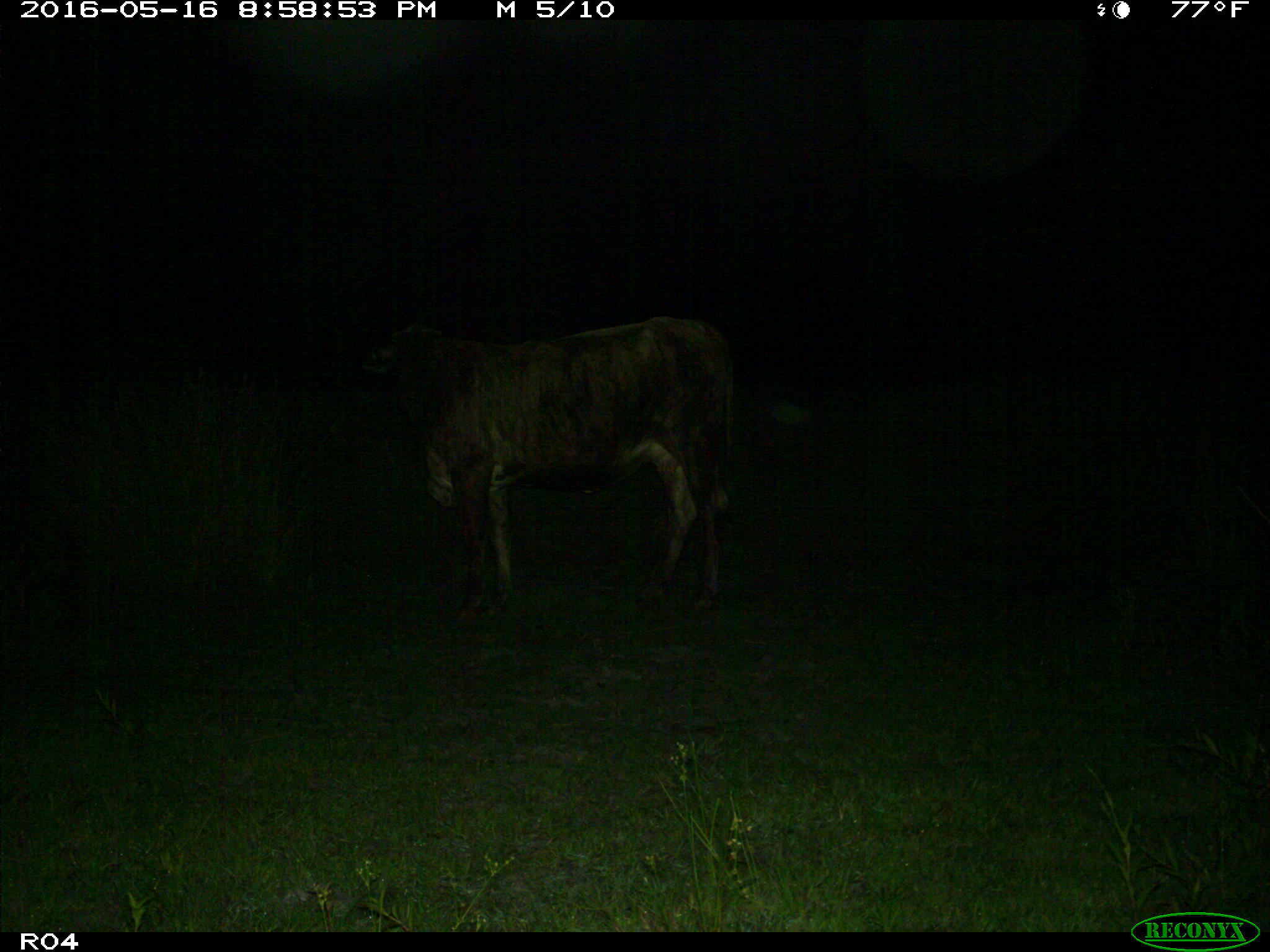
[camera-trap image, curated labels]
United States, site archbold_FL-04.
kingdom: Animalia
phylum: Chordata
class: Mammalia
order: Artiodactyla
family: Bovidae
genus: Bos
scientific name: Bos taurus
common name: domestic cow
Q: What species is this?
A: Bos taurus (domestic cow).